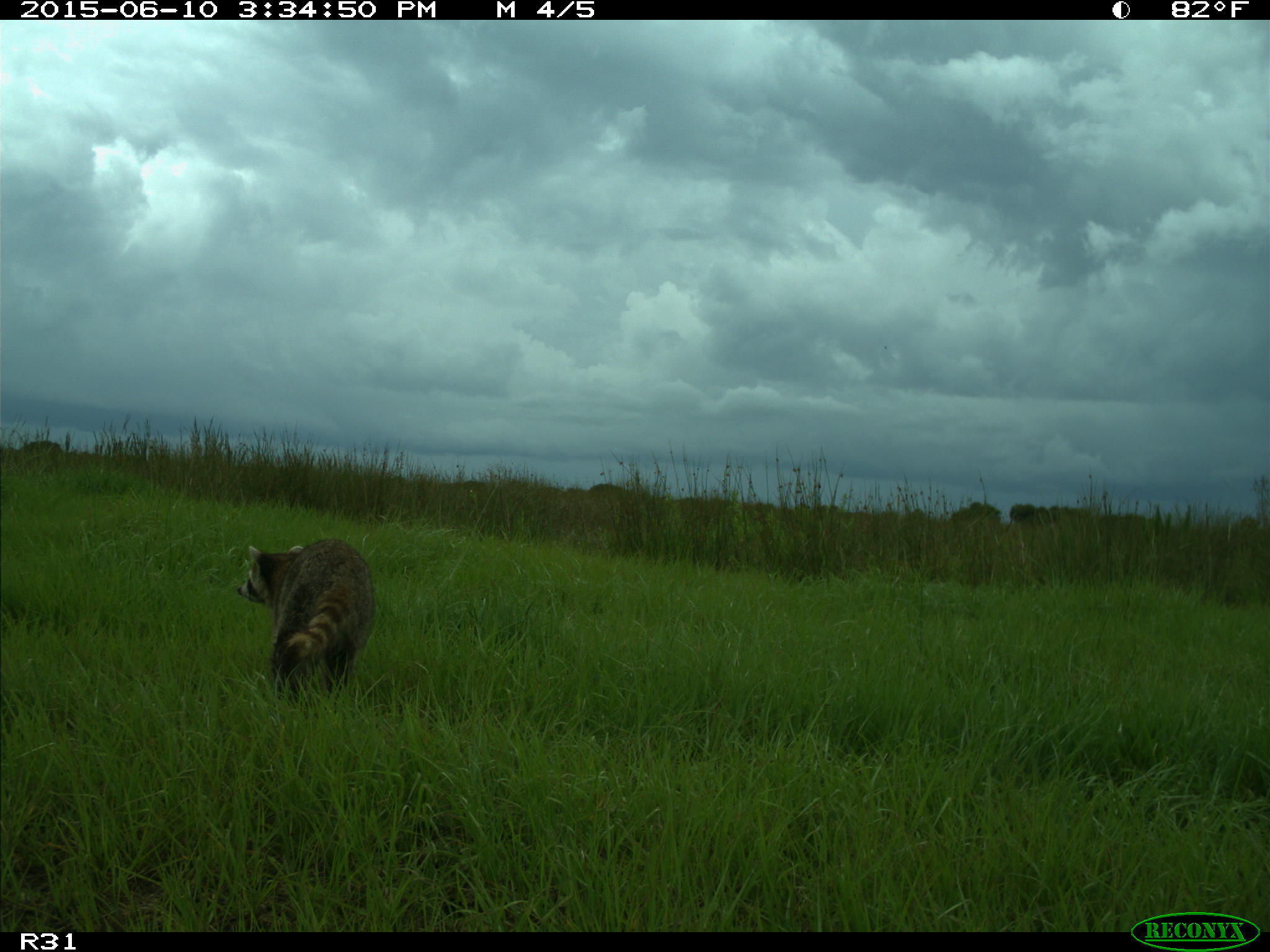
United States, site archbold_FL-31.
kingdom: Animalia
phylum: Chordata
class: Mammalia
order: Carnivora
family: Procyonidae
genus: Procyon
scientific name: Procyon lotor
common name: common raccoon